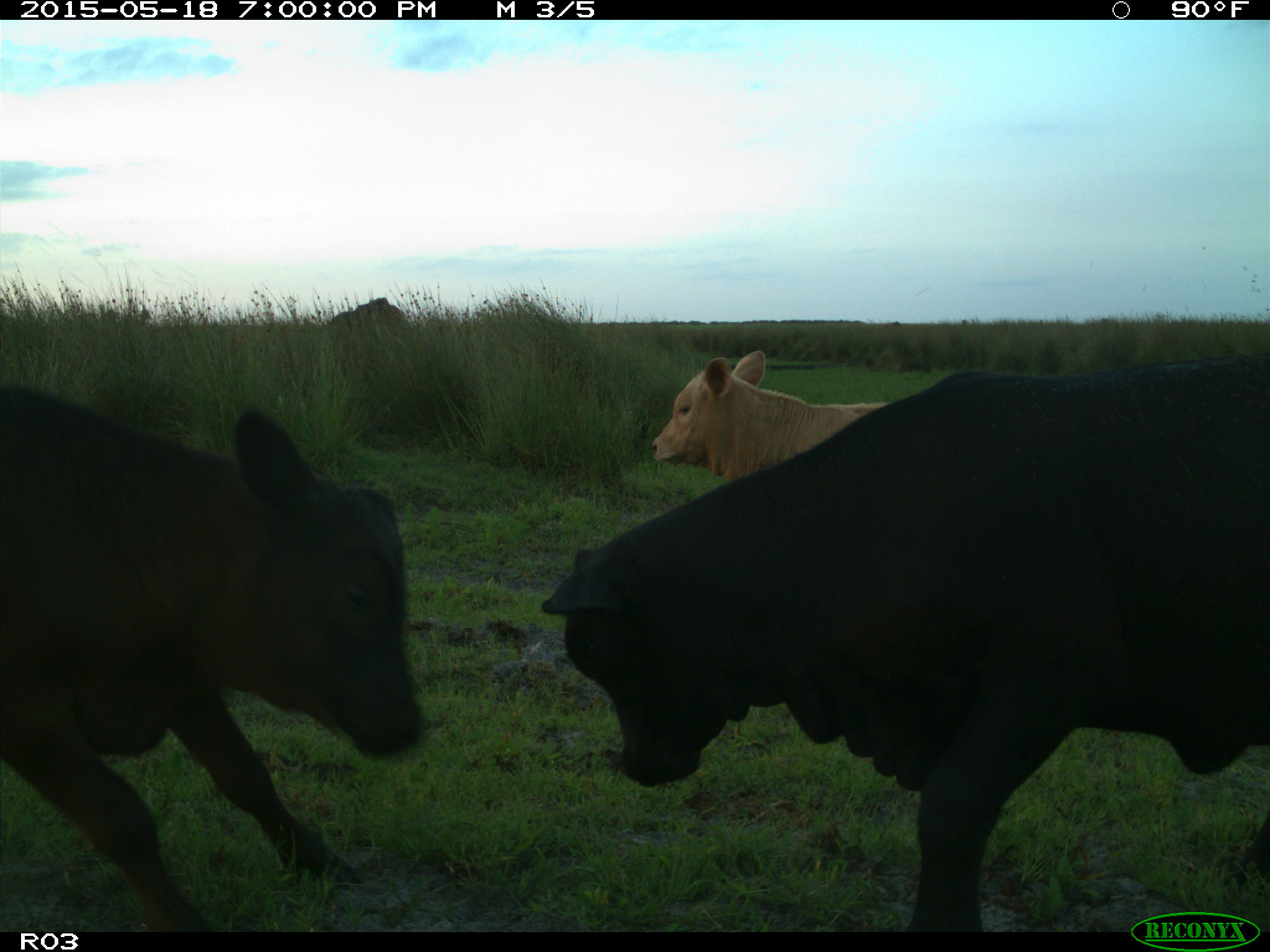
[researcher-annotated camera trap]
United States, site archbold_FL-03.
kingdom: Animalia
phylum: Chordata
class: Mammalia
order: Artiodactyla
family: Bovidae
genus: Bos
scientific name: Bos taurus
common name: domestic cow